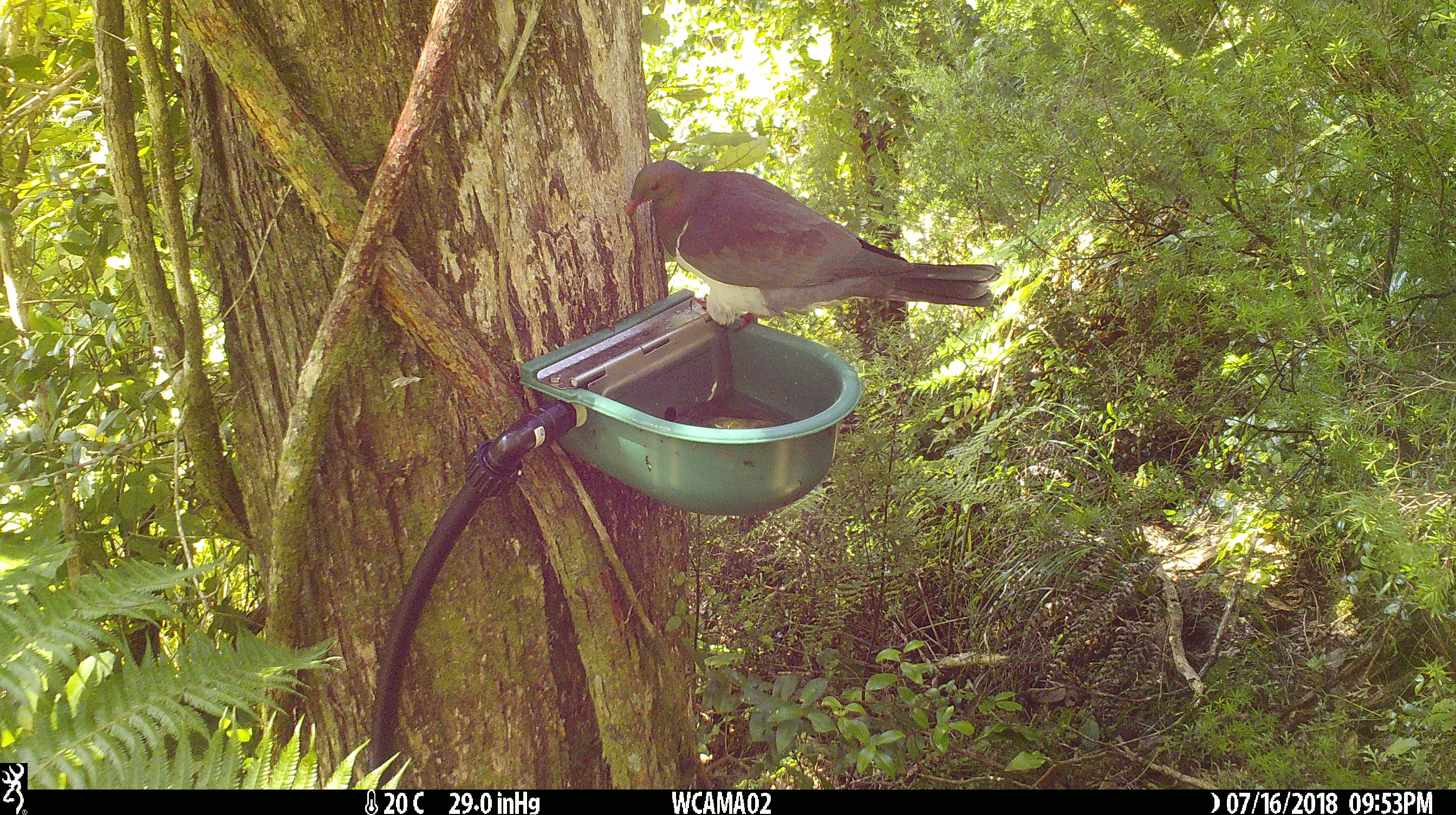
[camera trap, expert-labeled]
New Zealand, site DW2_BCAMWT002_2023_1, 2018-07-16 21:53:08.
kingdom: Animalia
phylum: Chordata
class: Aves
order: Columbiformes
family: Columbidae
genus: Hemiphaga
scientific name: Hemiphaga novaeseelandiae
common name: new zealand pigeon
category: kereru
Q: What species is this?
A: Kereru (new zealand pigeon) (Hemiphaga novaeseelandiae).